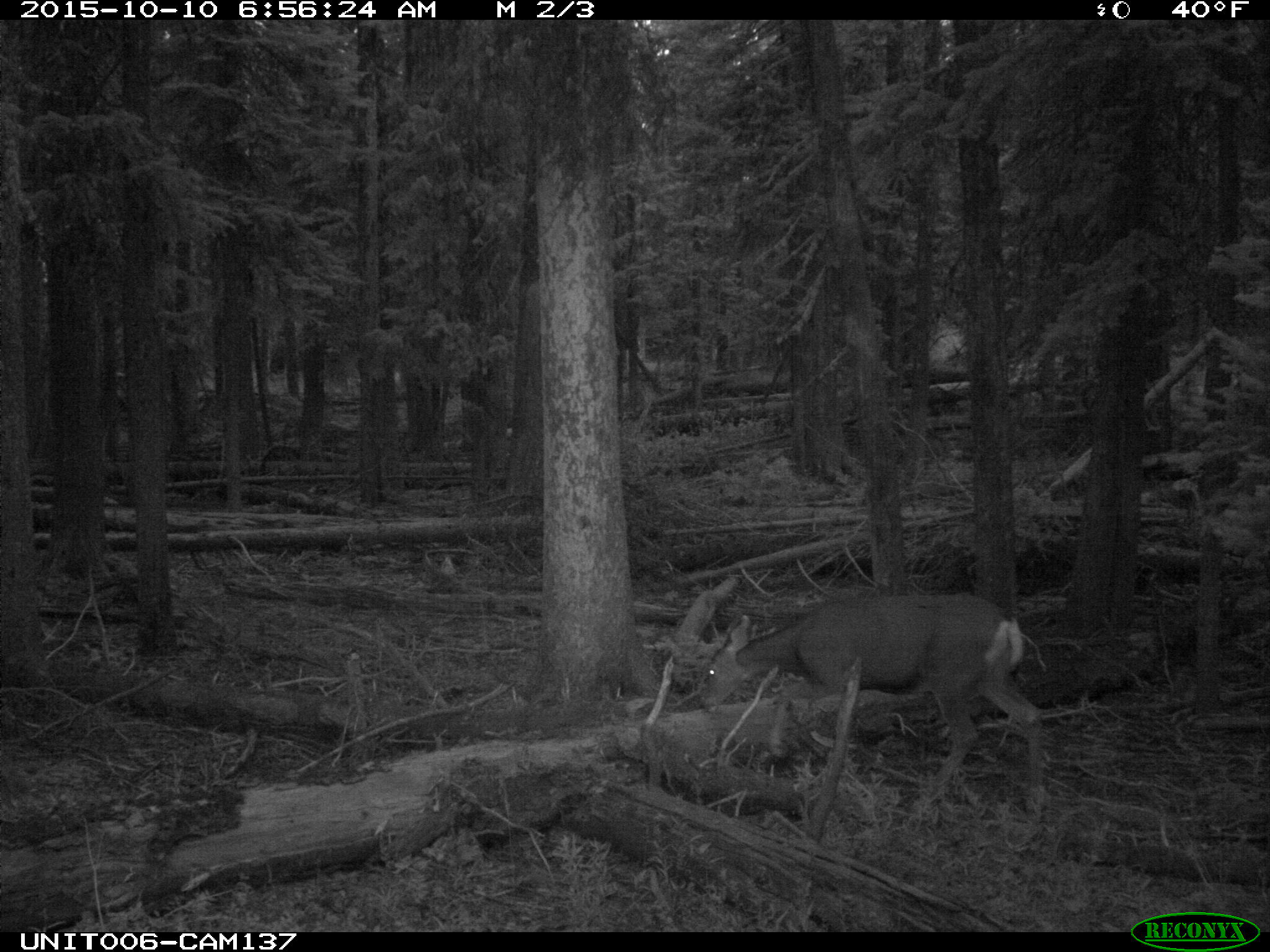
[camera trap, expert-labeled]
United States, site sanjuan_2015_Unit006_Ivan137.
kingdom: Animalia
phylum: Chordata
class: Mammalia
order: Artiodactyla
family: Cervidae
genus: Odocoileus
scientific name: Odocoileus hemionus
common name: mule deer